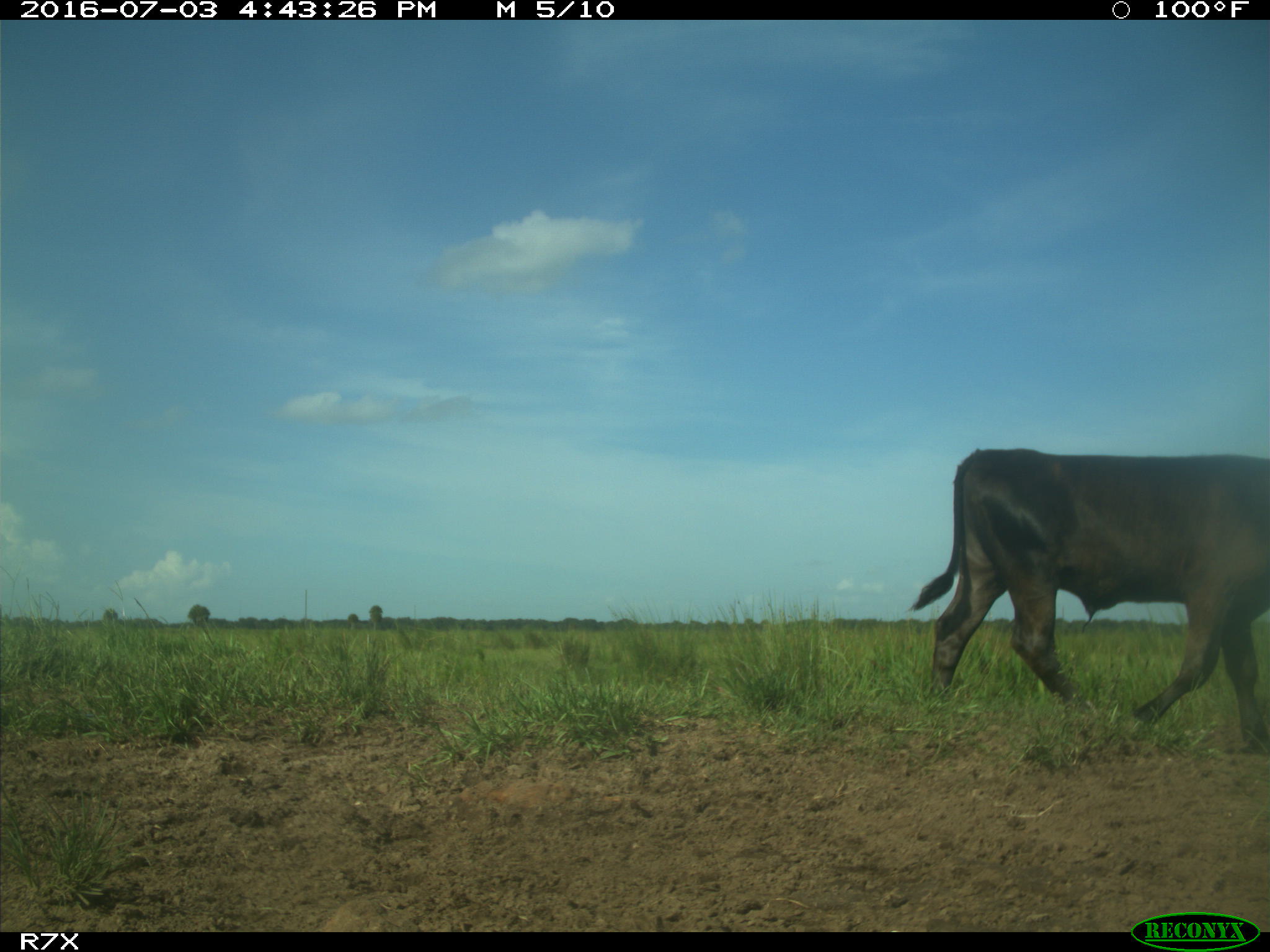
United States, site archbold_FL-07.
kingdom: Animalia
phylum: Chordata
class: Mammalia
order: Artiodactyla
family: Bovidae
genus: Bos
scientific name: Bos taurus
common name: domestic cow